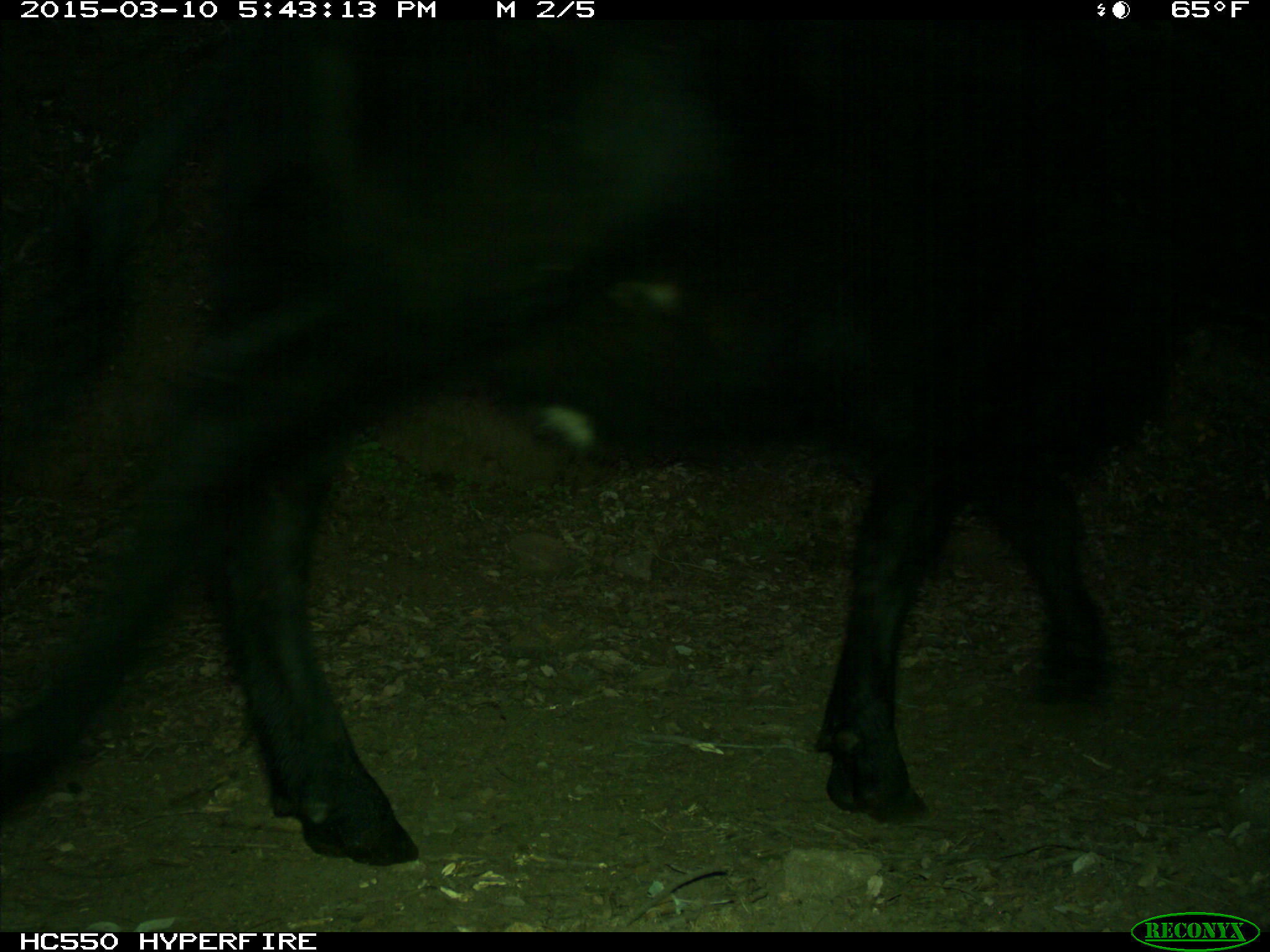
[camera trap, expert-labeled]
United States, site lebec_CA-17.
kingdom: Animalia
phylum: Chordata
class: Mammalia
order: Artiodactyla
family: Bovidae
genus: Bos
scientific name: Bos taurus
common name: domestic cow